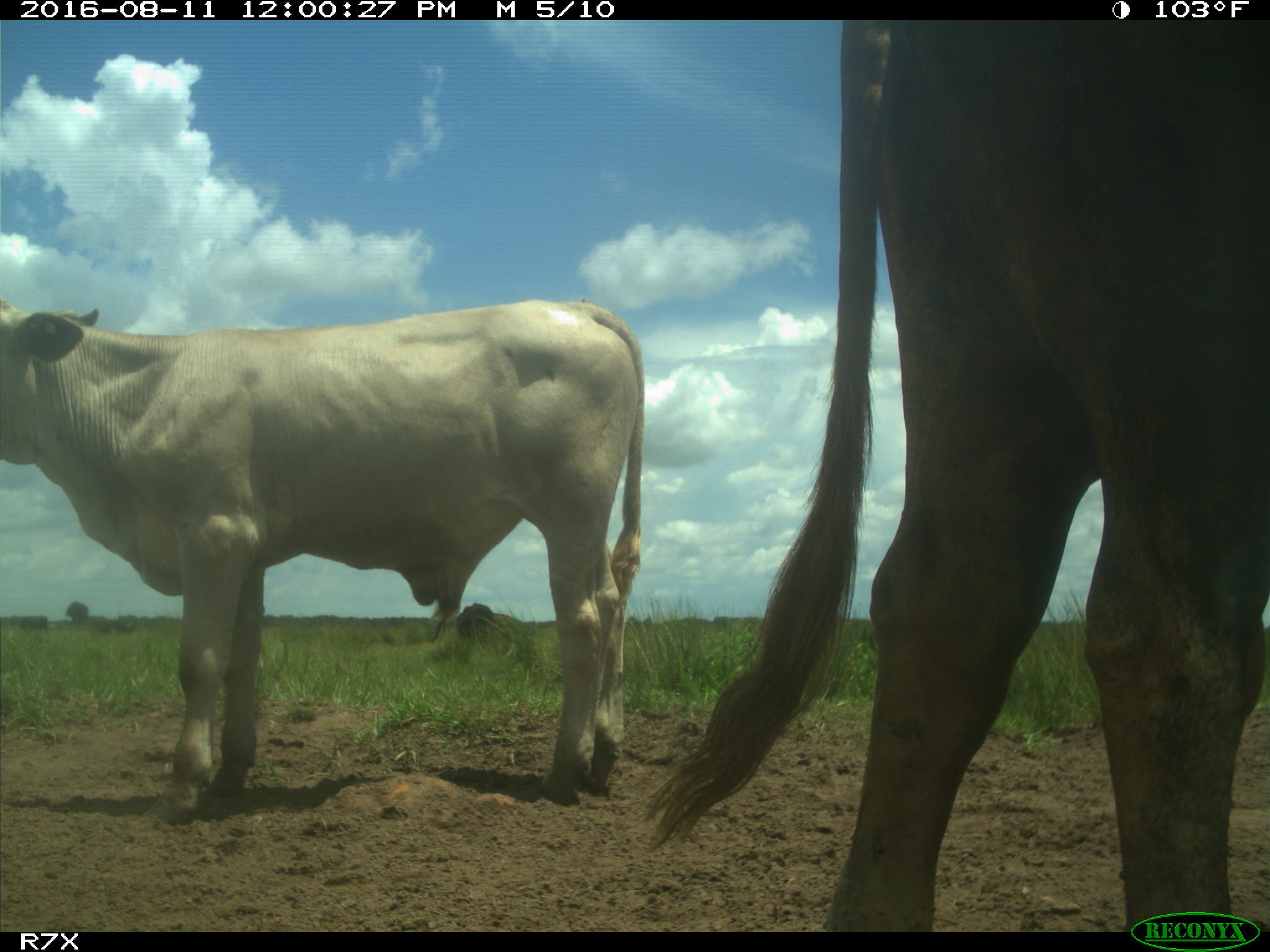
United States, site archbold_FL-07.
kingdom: Animalia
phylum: Chordata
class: Mammalia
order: Artiodactyla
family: Bovidae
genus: Bos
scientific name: Bos taurus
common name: domestic cow